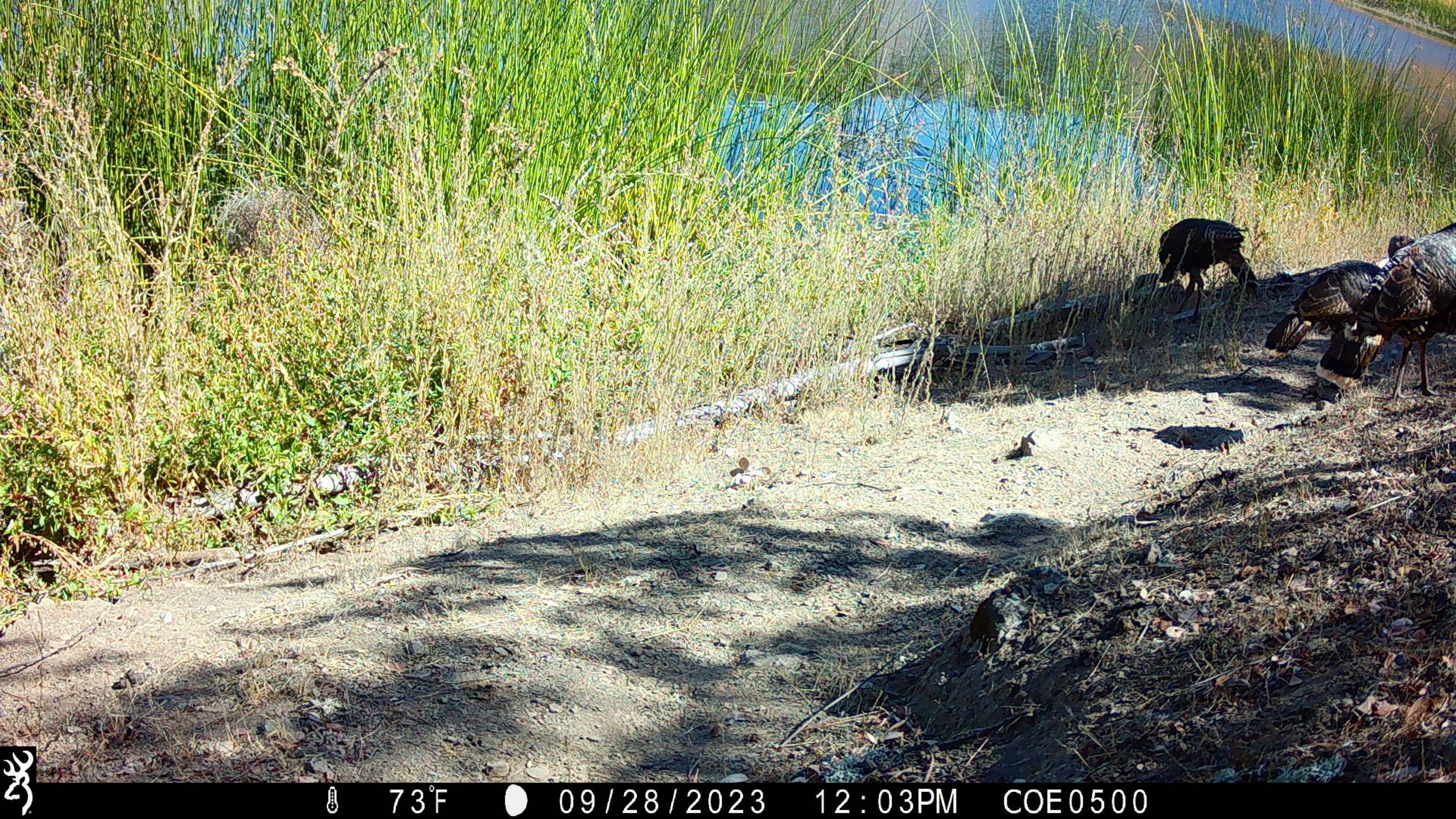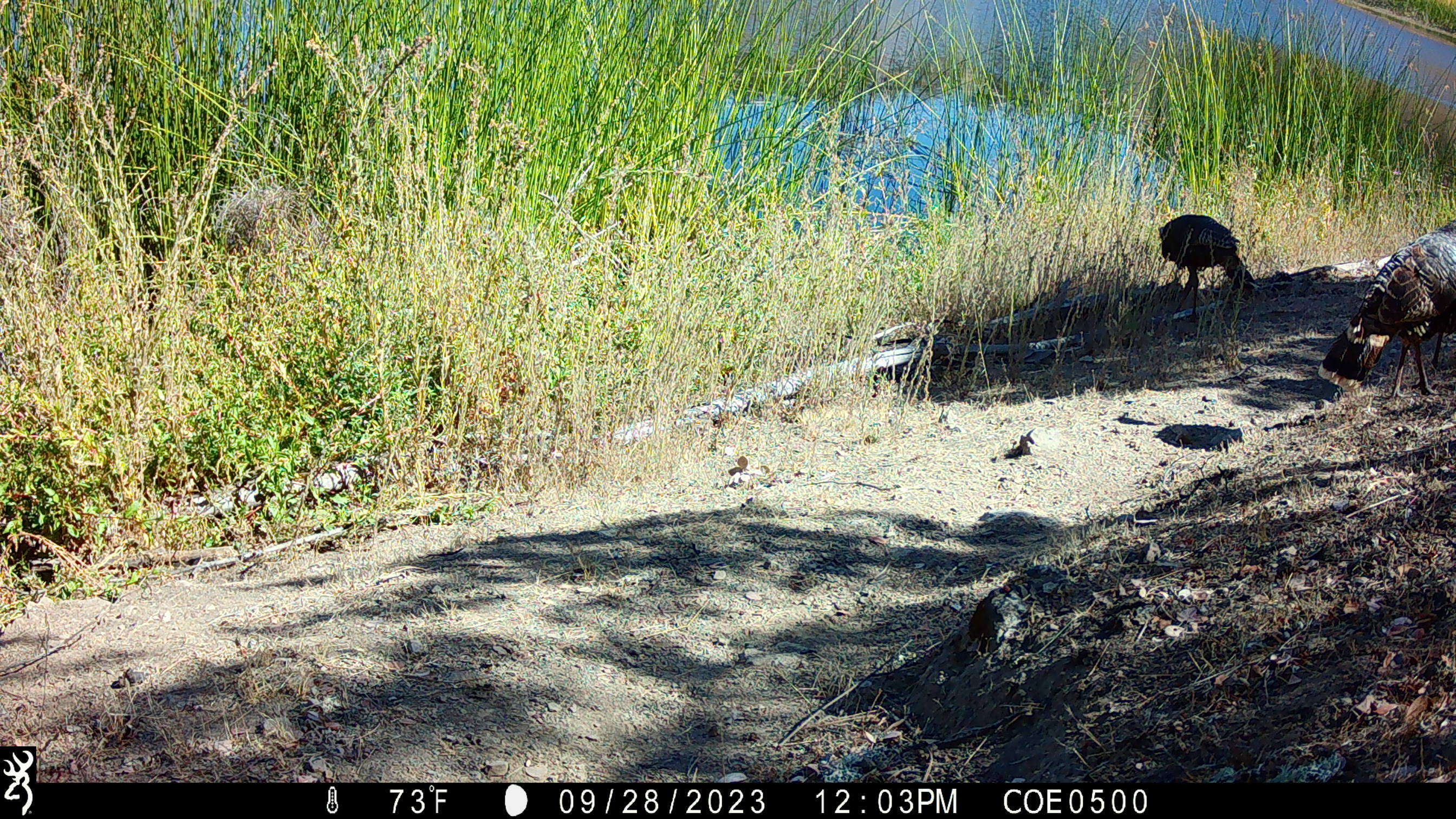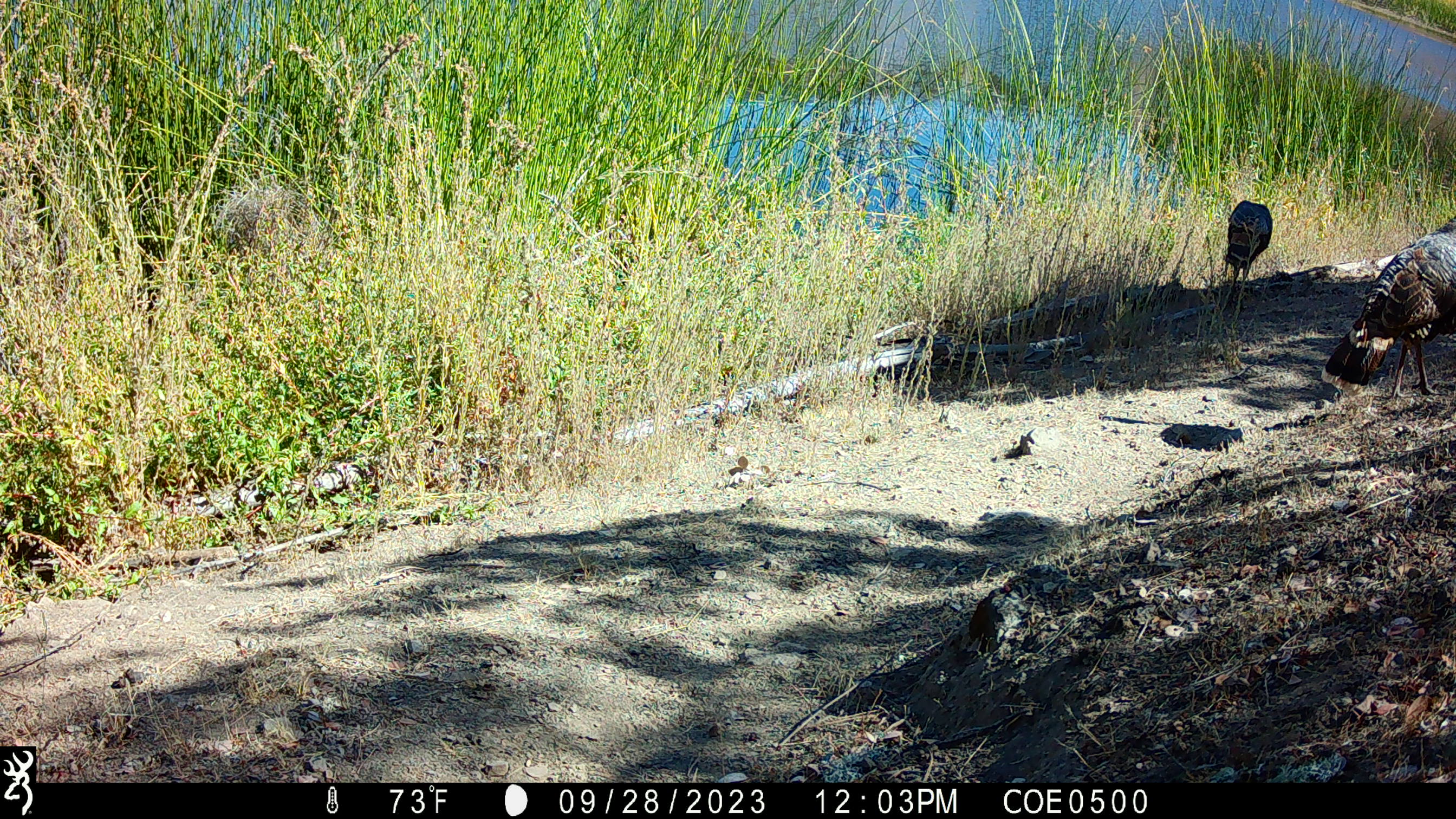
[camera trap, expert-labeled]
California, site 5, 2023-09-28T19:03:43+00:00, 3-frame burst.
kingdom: Animalia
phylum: Chordata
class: Aves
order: Galliformes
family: Phasianidae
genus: Meleagris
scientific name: Meleagris gallopavo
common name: turkey